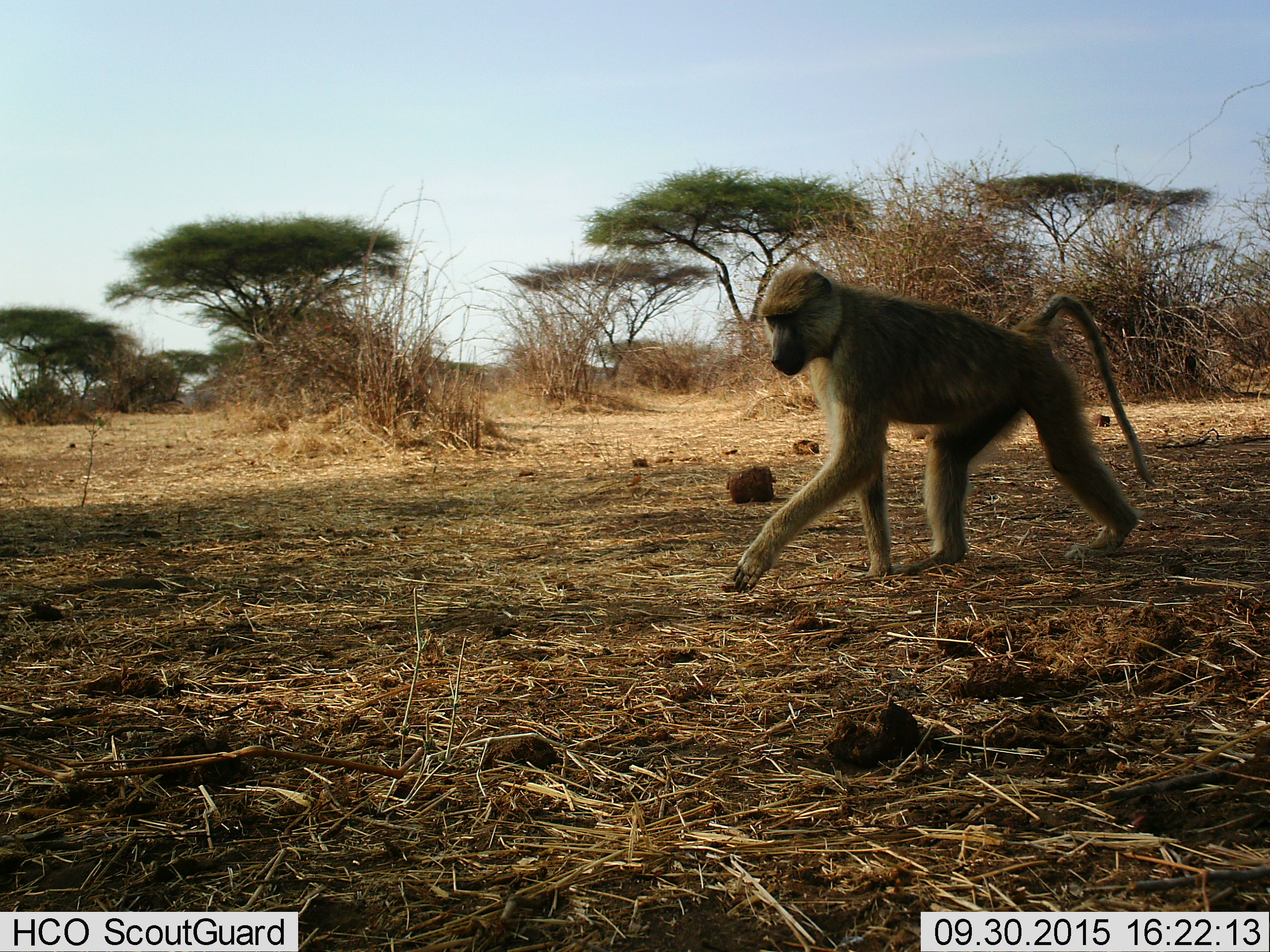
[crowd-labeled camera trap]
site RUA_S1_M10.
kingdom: Animalia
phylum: Chordata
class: Mammalia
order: Primates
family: Cercopithecidae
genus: Papio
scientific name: Papio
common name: baboon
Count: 1.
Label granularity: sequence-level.